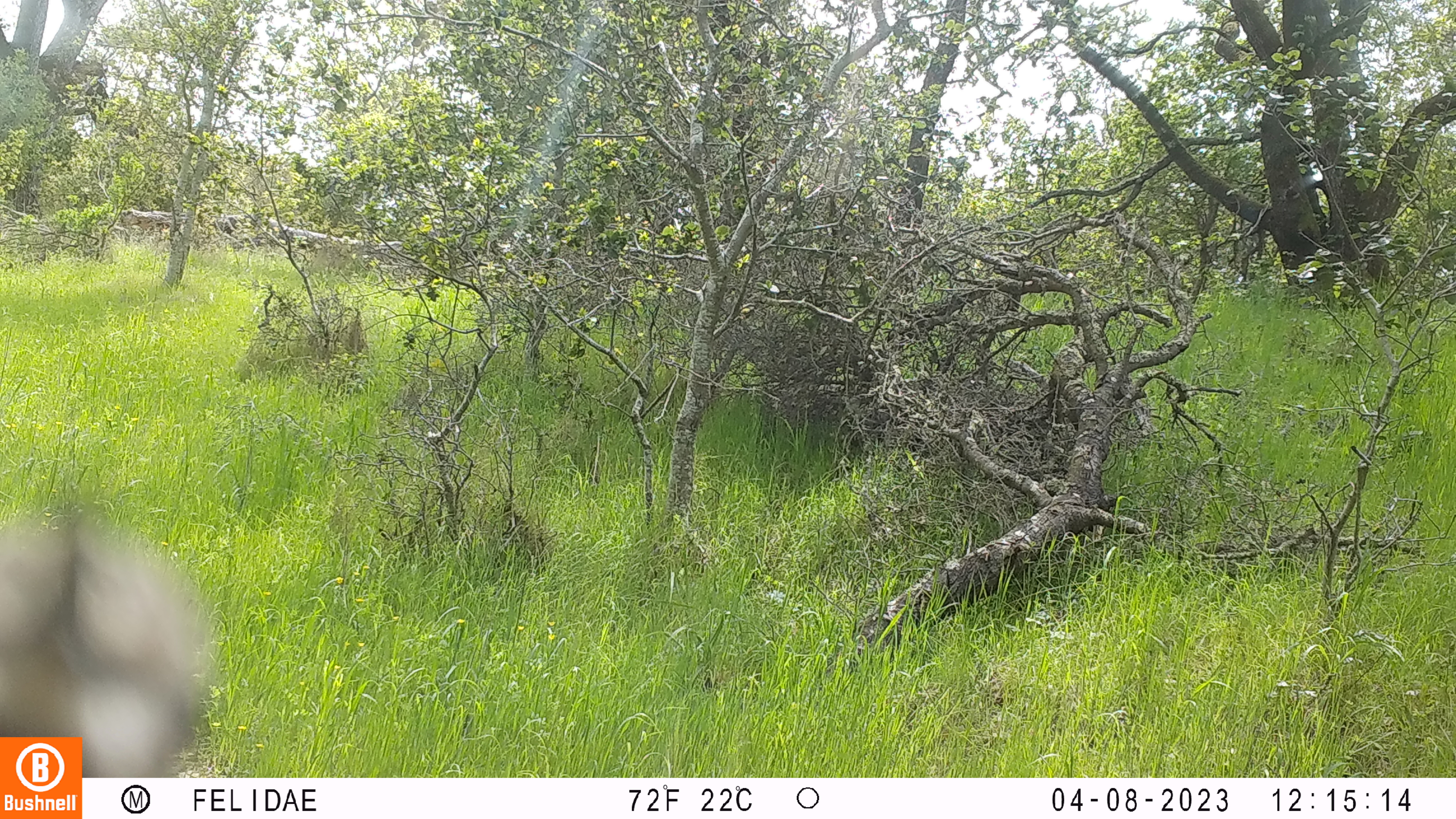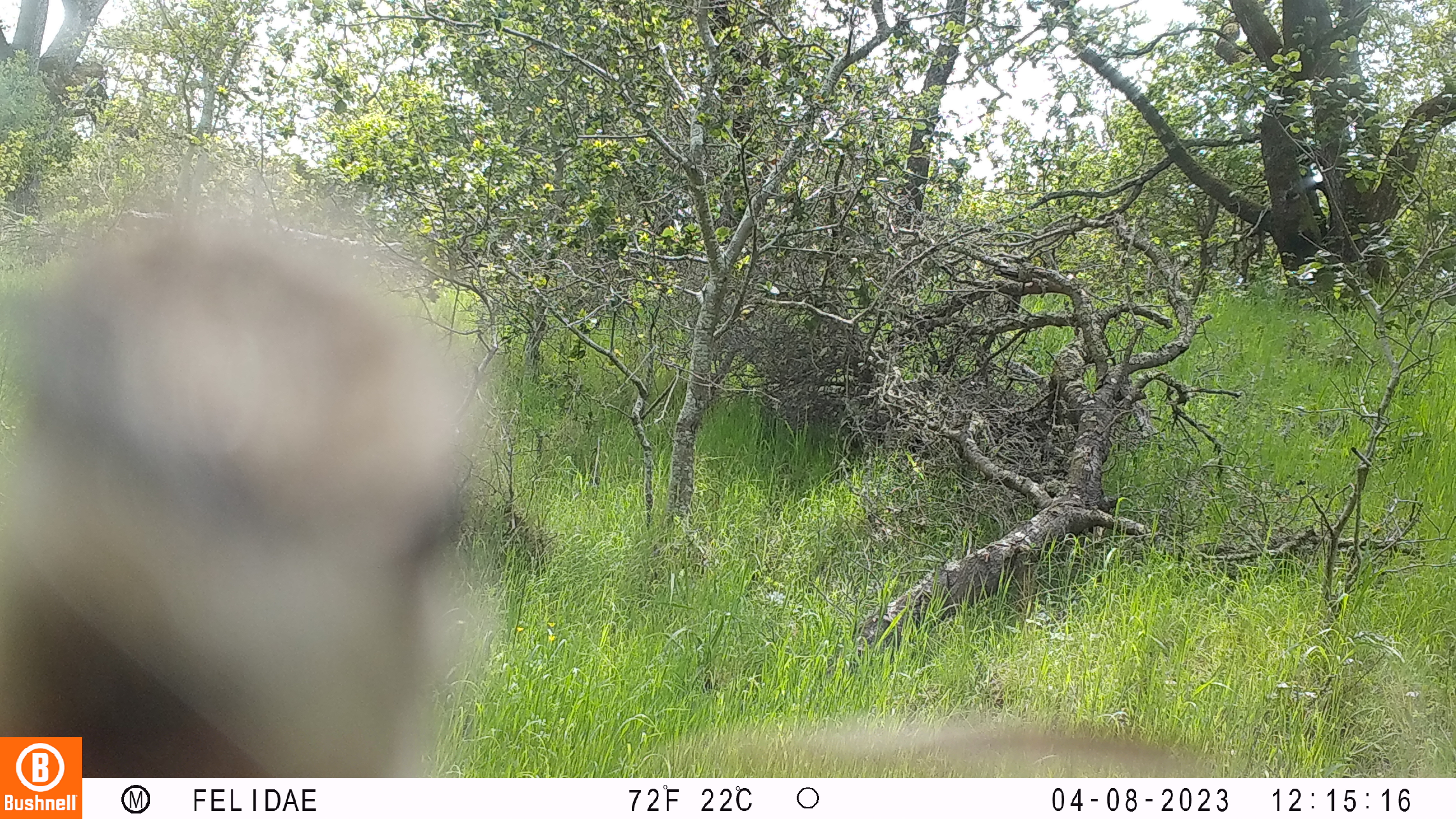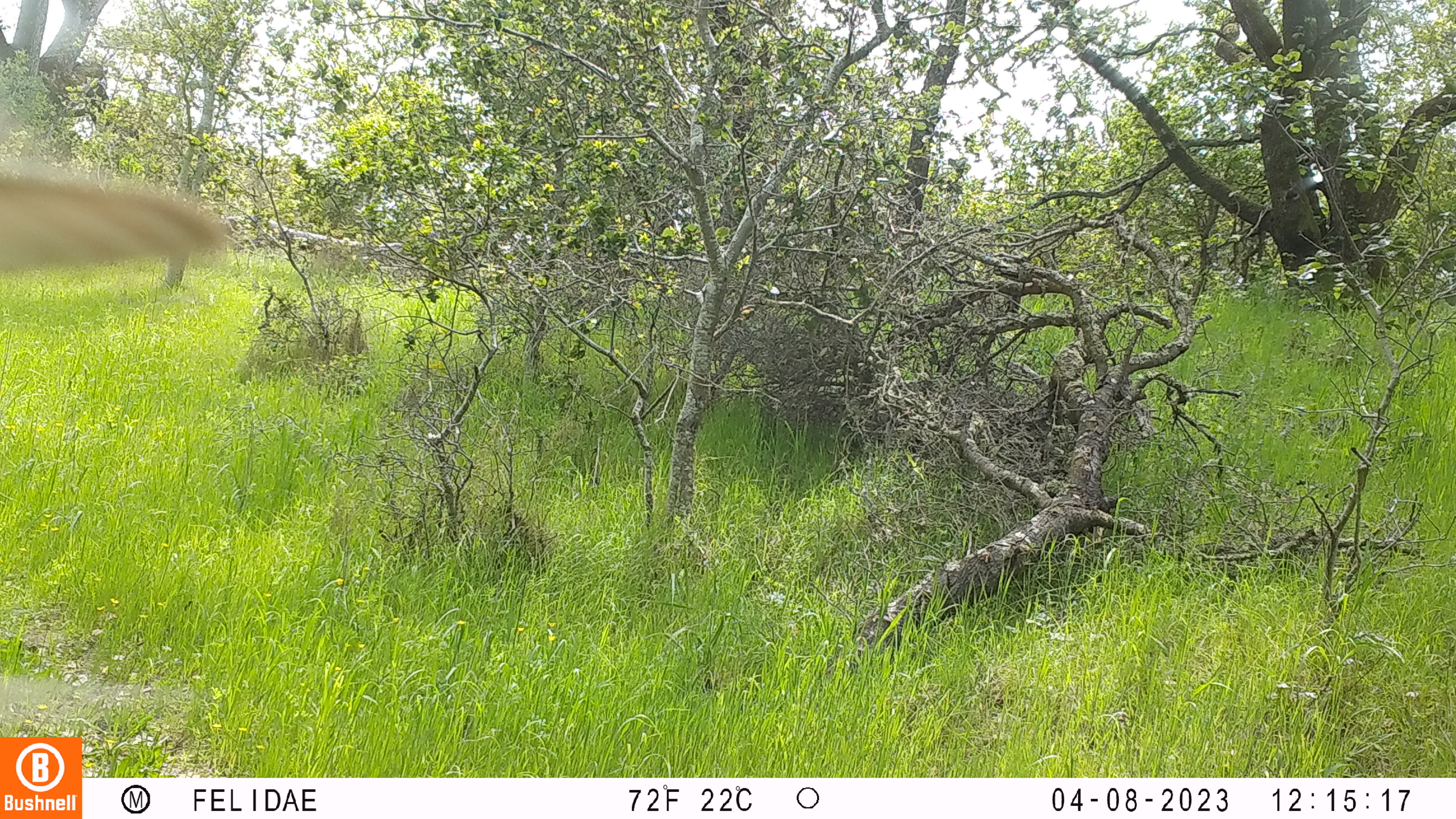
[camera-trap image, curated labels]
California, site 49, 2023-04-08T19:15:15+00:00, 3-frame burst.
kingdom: Animalia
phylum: Chordata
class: Aves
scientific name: Aves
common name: bird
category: unknown bird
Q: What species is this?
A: Unknown bird (bird) (Aves).